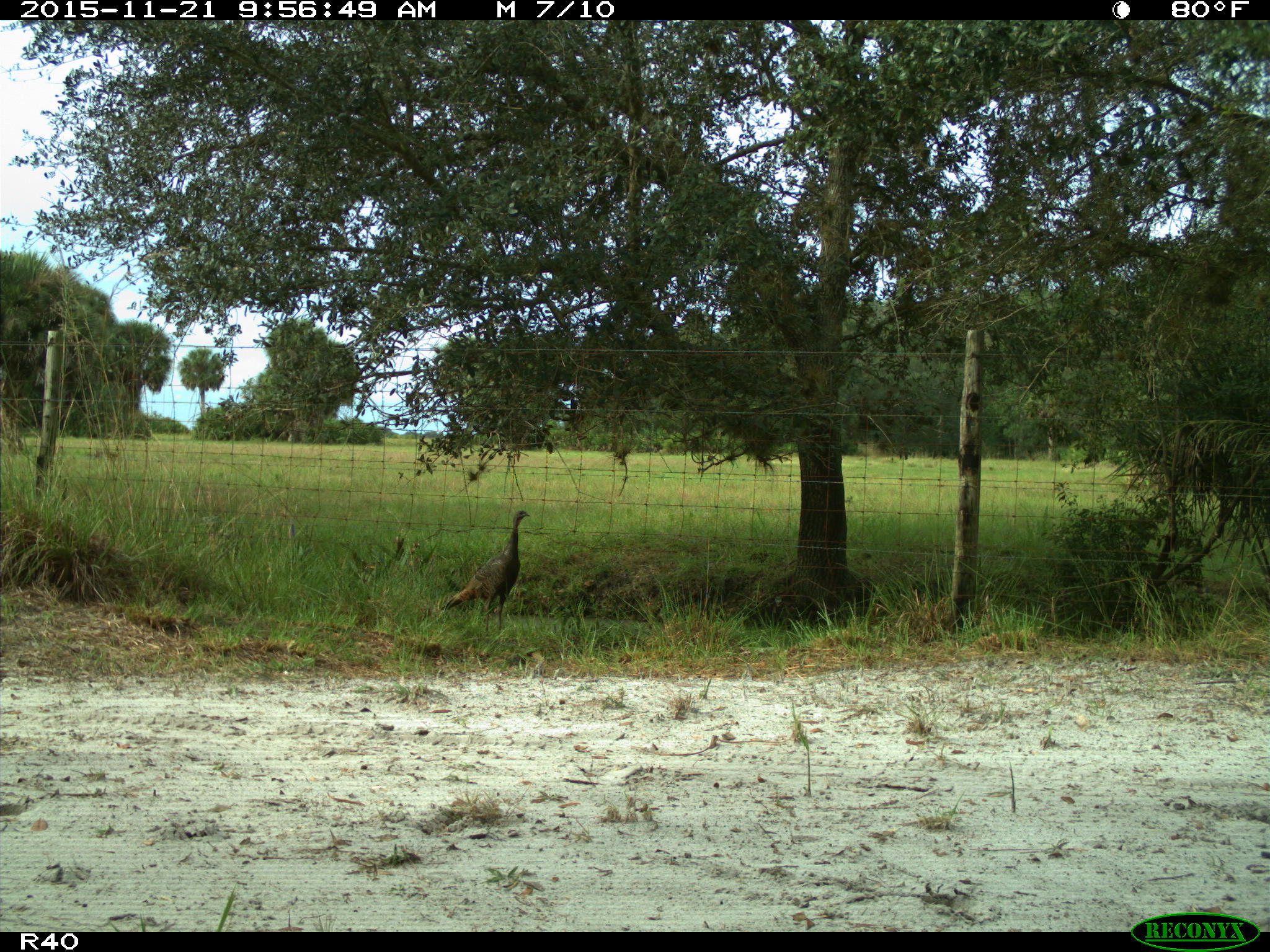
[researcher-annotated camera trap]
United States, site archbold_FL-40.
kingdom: Animalia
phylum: Chordata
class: Aves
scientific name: Aves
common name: birds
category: unidentified bird